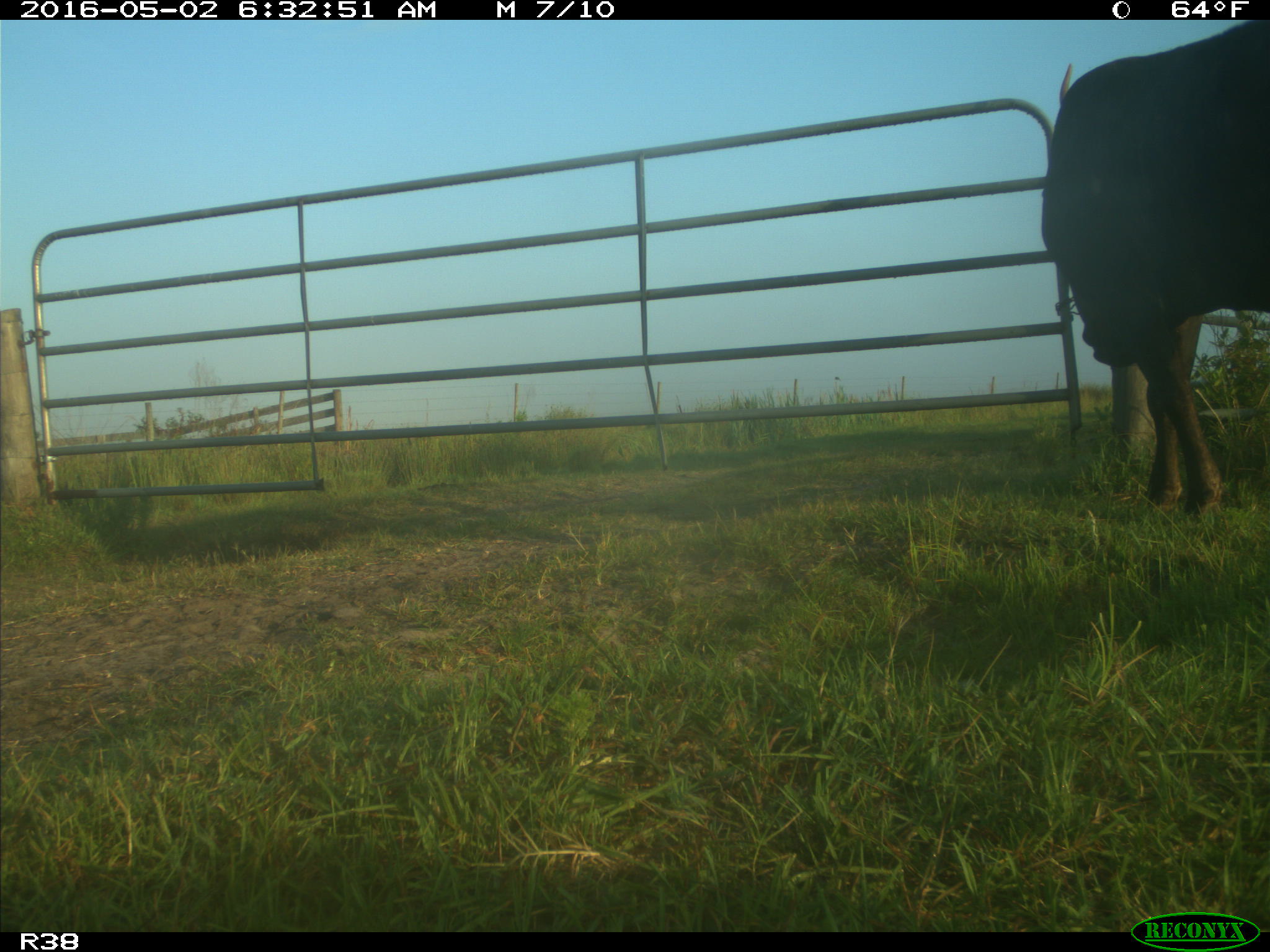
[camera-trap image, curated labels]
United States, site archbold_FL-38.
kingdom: Animalia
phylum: Chordata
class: Mammalia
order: Artiodactyla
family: Bovidae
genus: Bos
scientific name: Bos taurus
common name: domestic cow